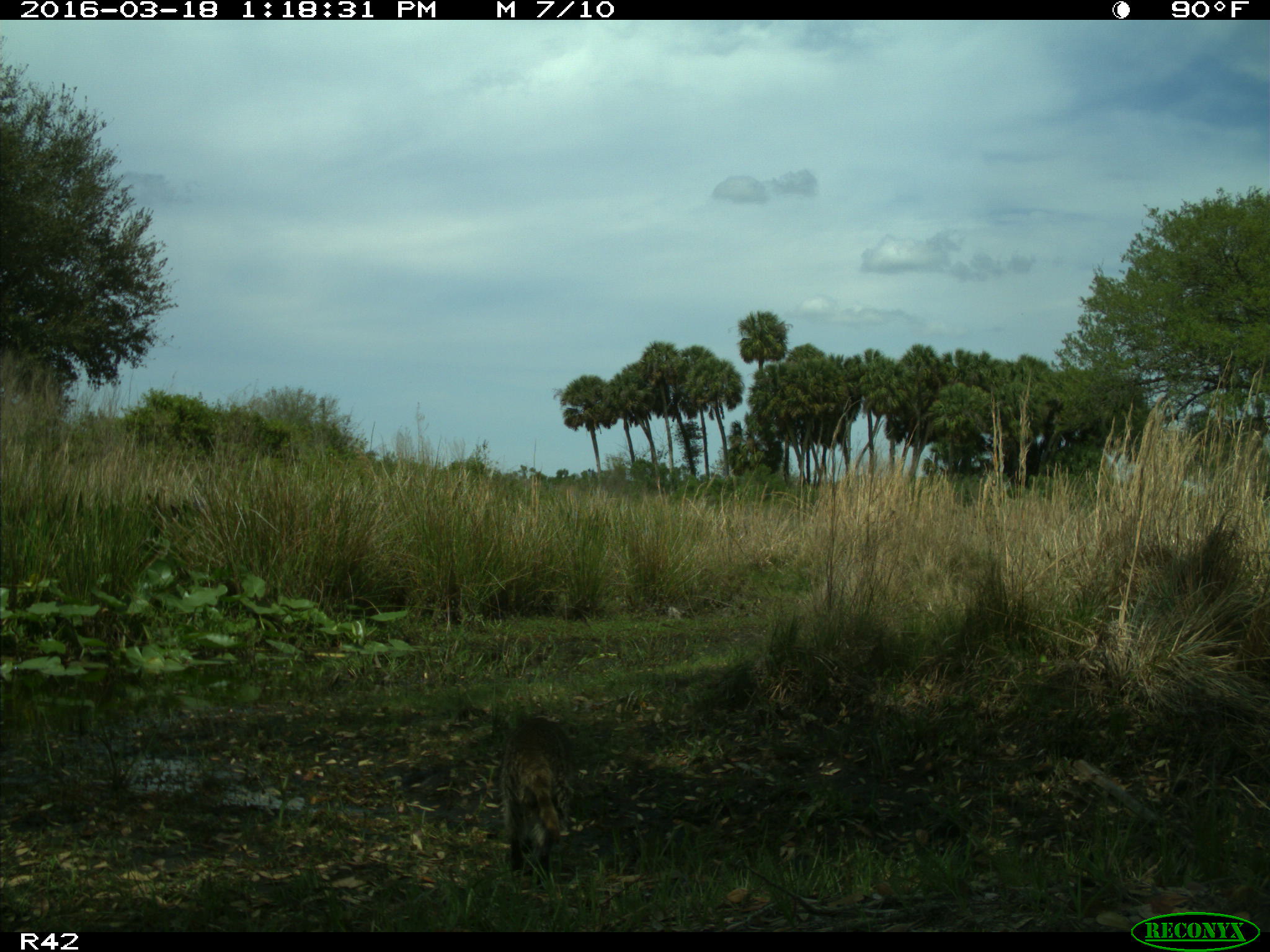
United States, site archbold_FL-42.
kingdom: Animalia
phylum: Chordata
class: Mammalia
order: Carnivora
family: Procyonidae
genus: Procyon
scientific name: Procyon lotor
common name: common raccoon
Procyon lotor (common raccoon).